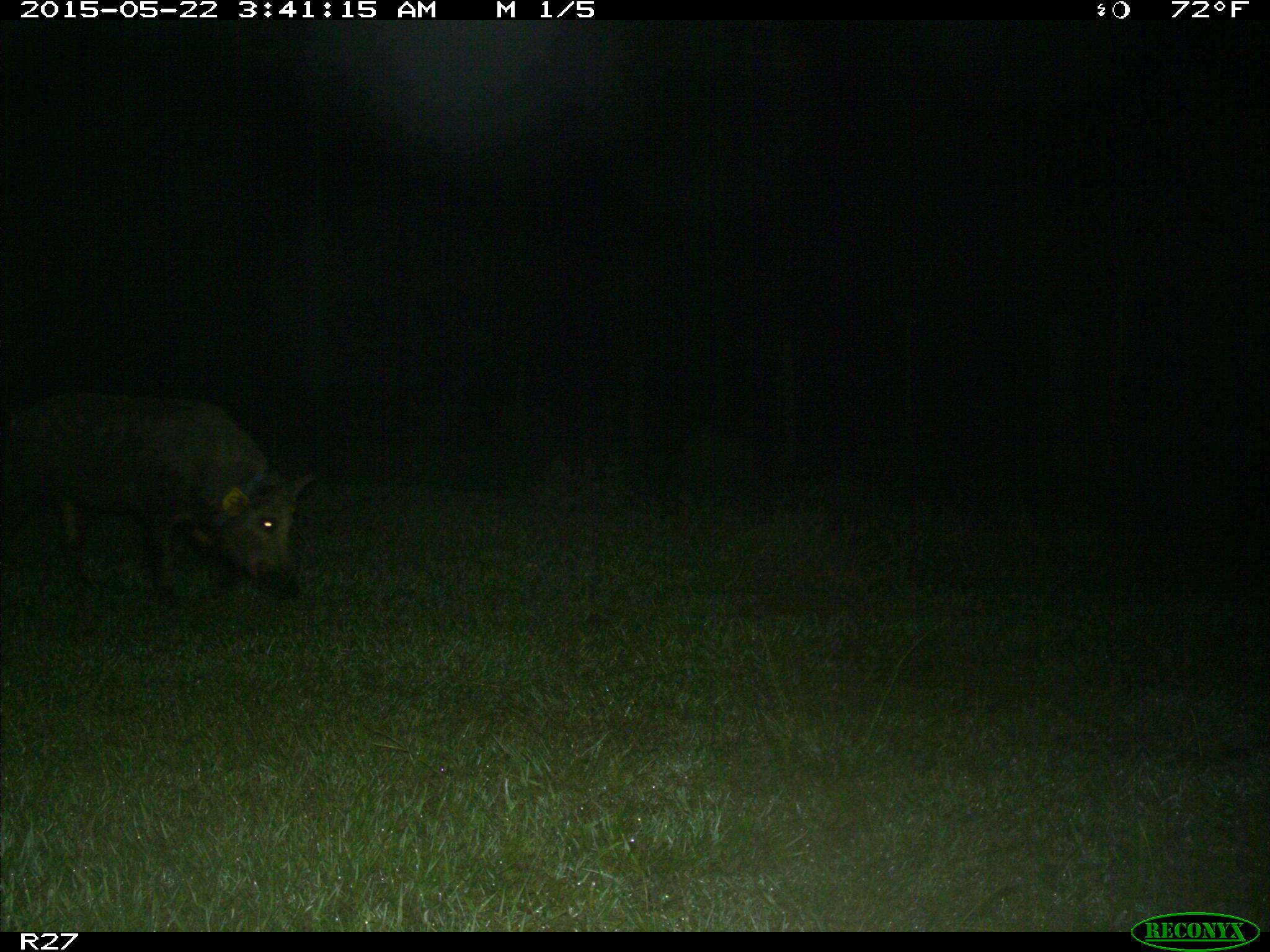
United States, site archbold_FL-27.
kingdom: Animalia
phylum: Chordata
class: Mammalia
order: Artiodactyla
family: Suidae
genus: Sus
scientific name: Sus scrofa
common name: wild boar